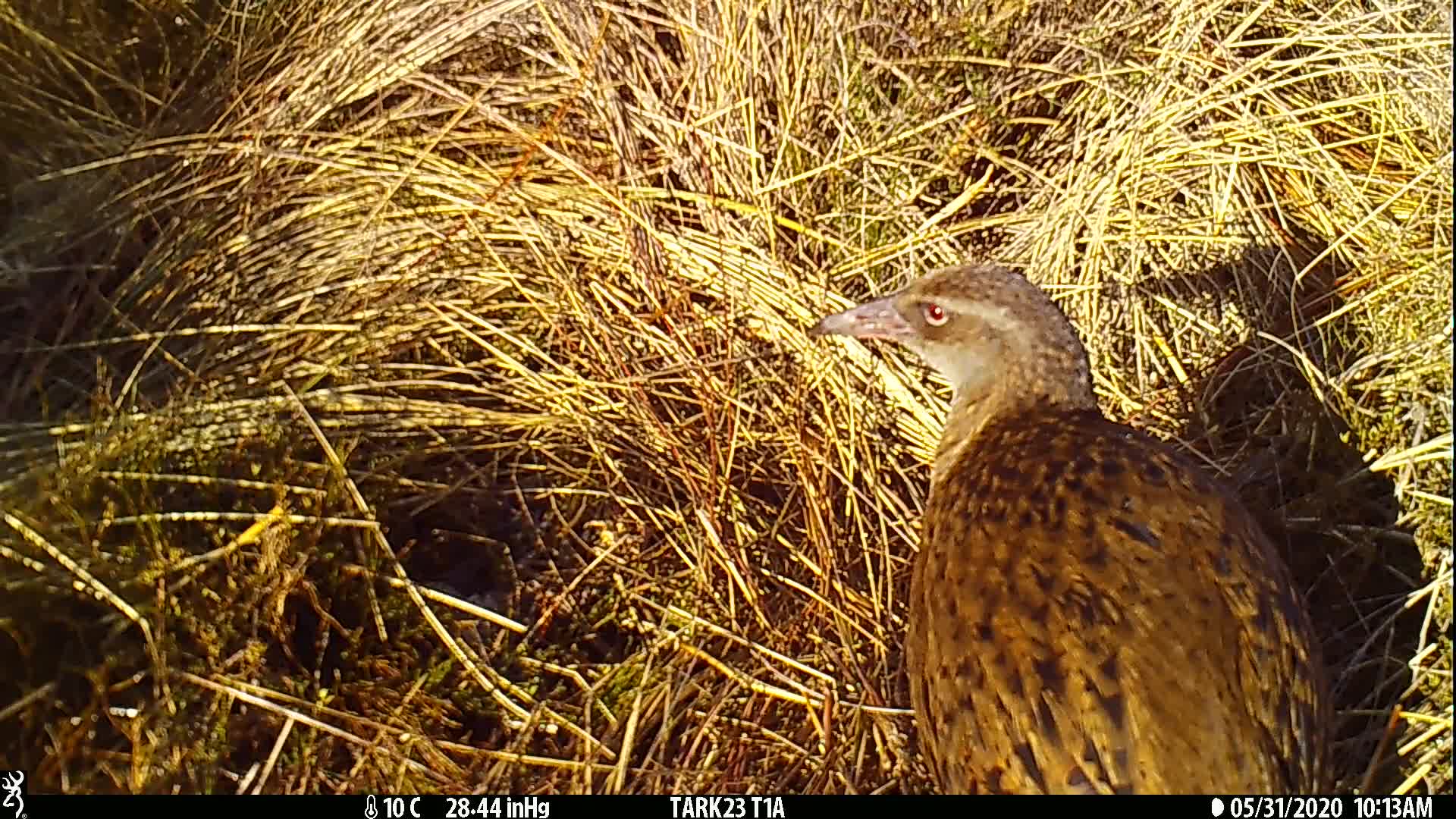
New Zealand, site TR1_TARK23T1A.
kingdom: Animalia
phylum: Chordata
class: Aves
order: Gruiformes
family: Rallidae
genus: Gallirallus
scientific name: Gallirallus australis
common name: weka